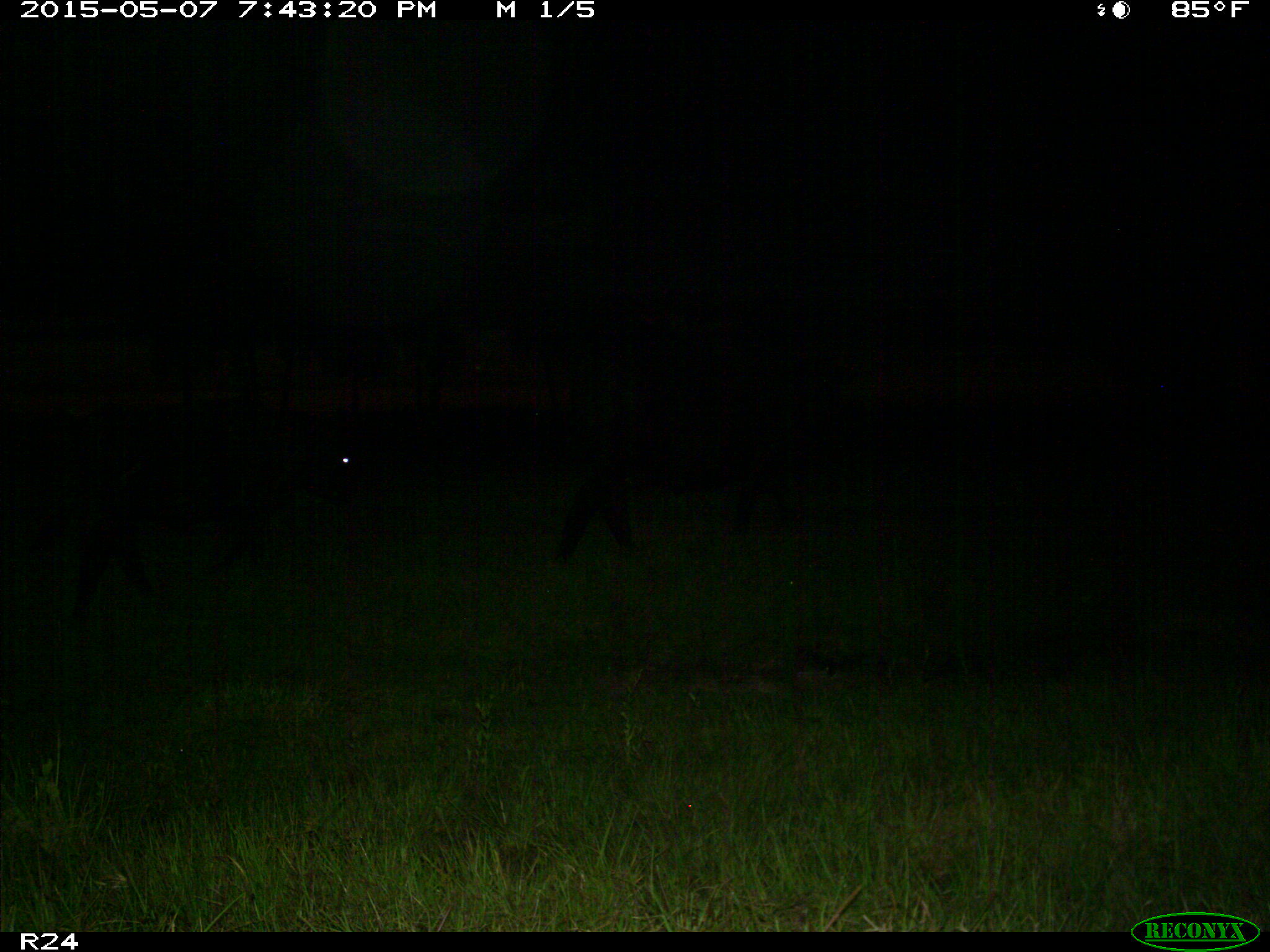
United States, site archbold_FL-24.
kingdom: Animalia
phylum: Chordata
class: Mammalia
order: Artiodactyla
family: Bovidae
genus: Bos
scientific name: Bos taurus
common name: domestic cow